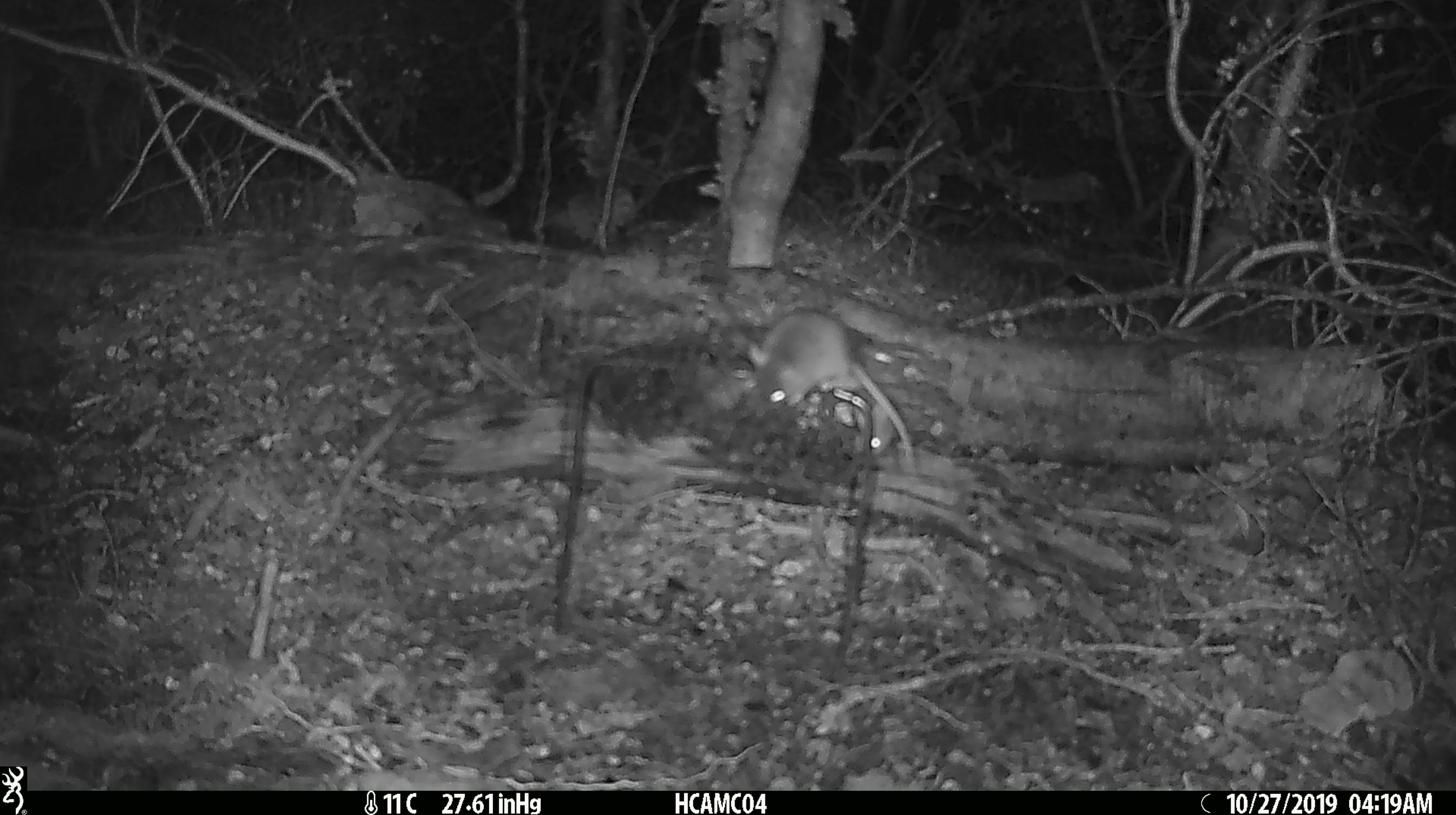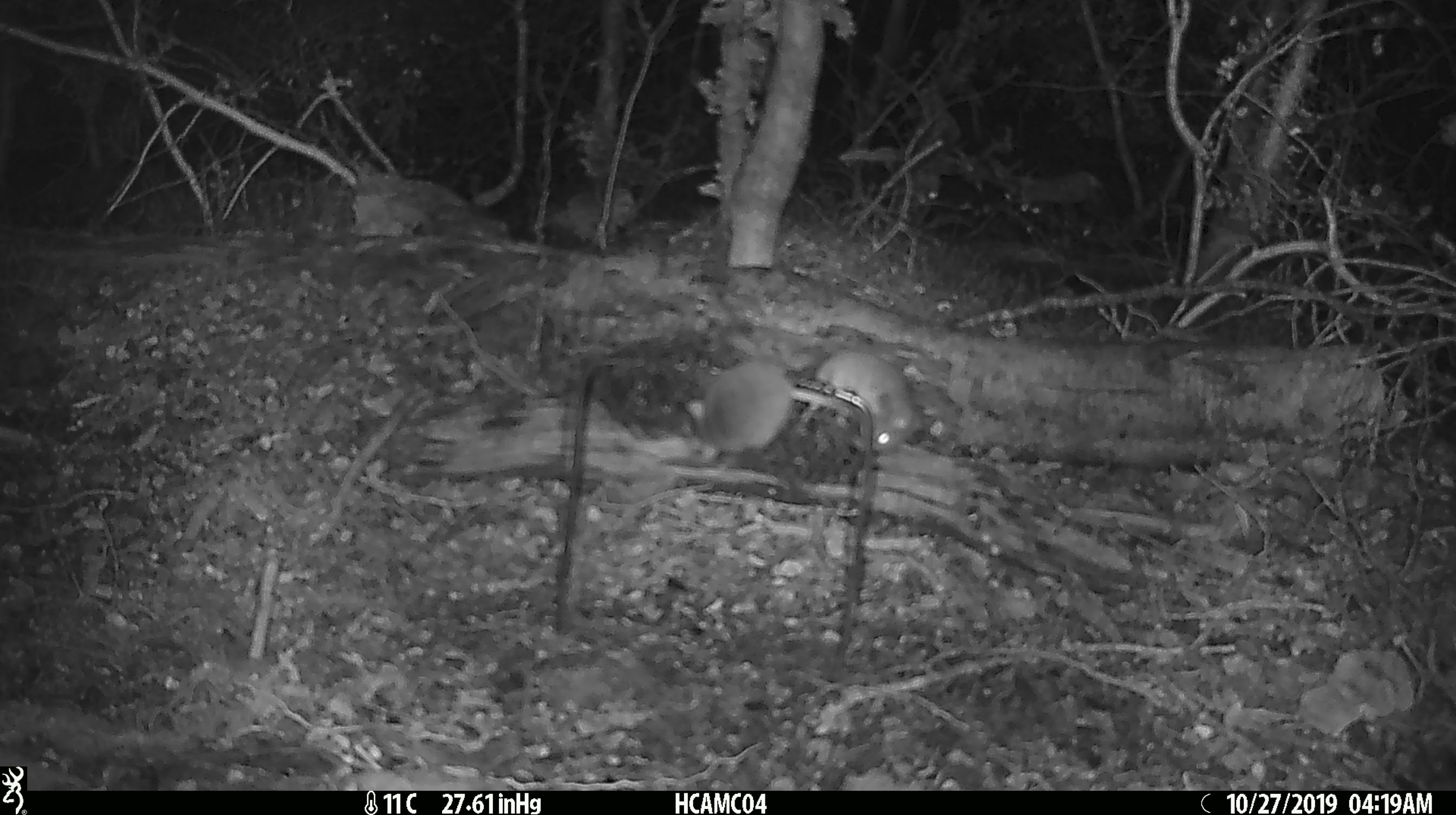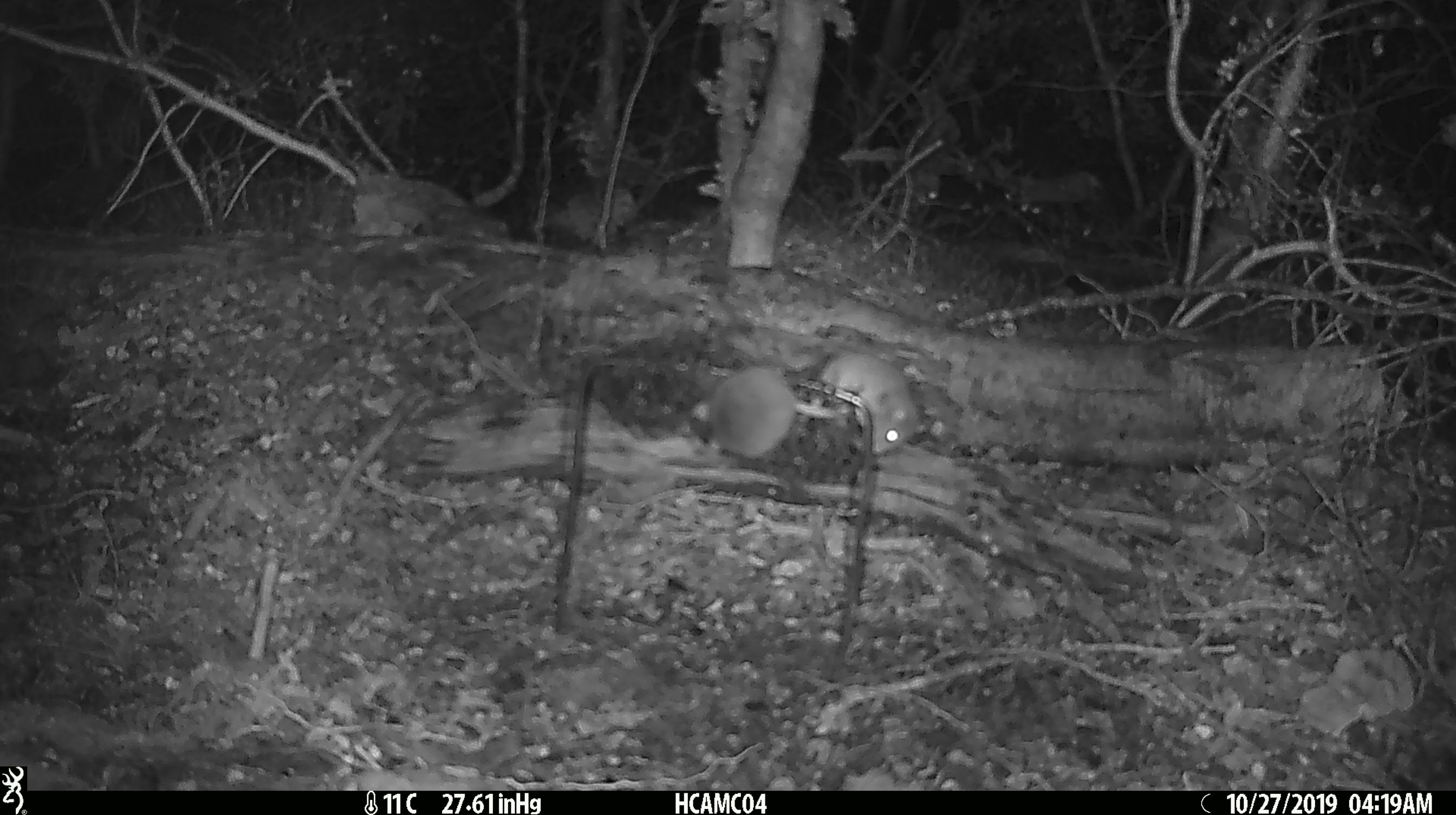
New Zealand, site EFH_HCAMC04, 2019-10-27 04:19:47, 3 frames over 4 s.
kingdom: Animalia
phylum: Chordata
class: Mammalia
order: Rodentia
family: Muridae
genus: Mus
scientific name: Mus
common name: mouse